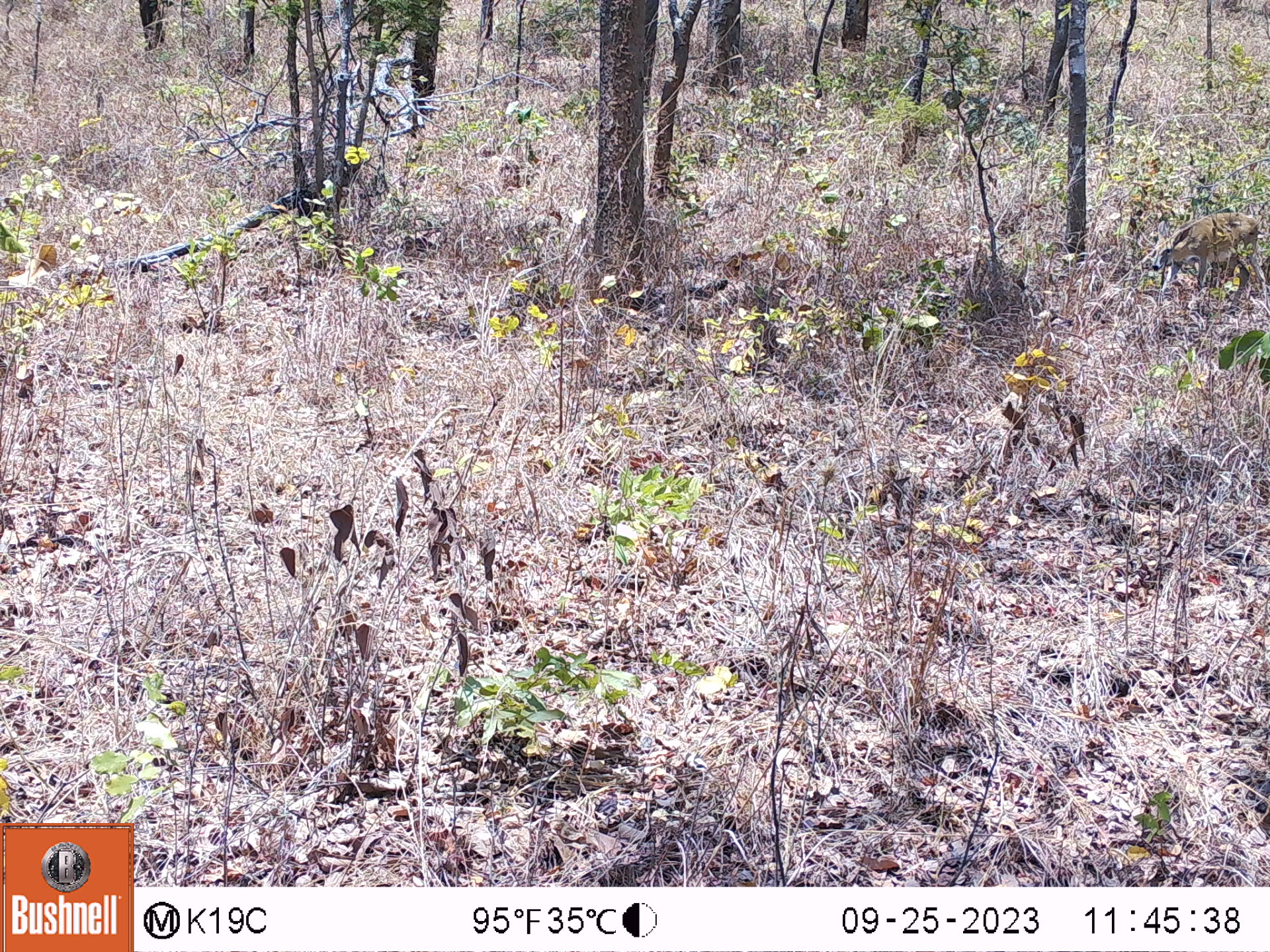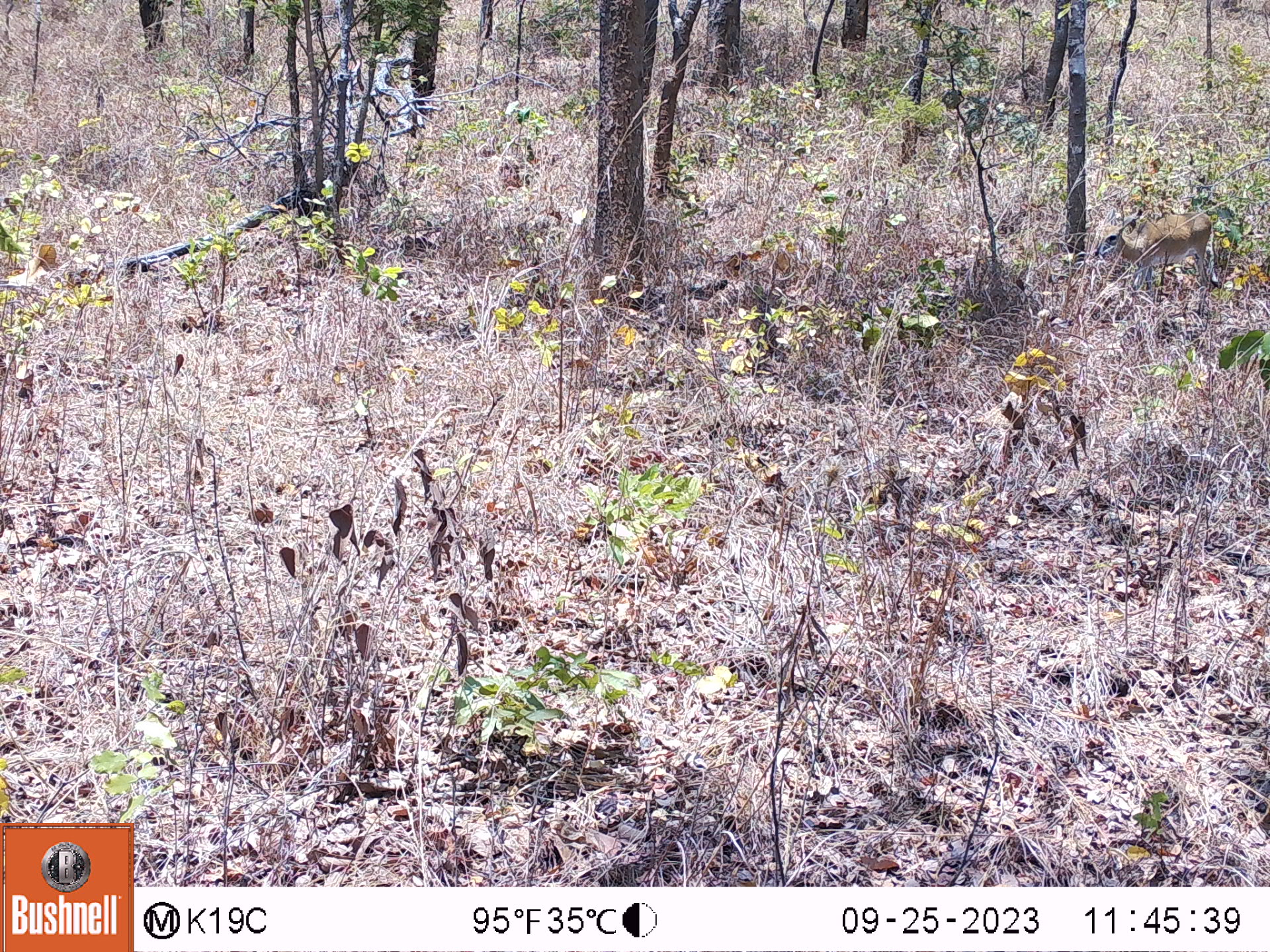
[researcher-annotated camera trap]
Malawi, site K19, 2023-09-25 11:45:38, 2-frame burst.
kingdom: Animalia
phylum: Chordata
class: Mammalia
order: Artiodactyla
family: Bovidae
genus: Sylvicapra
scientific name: Sylvicapra grimmia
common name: common duiker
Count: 1.